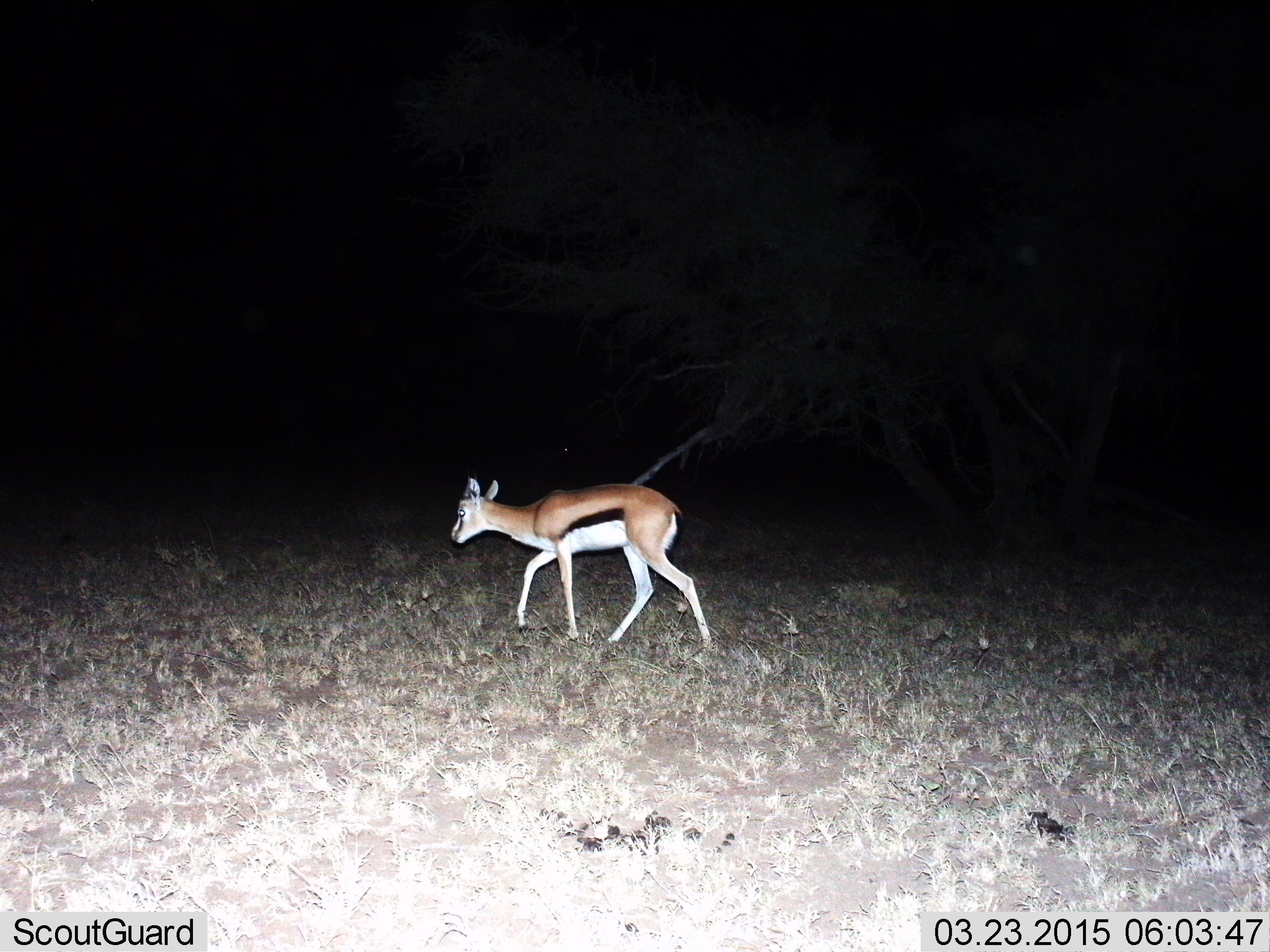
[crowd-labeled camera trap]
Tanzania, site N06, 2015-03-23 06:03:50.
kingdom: Animalia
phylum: Chordata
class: Mammalia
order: Artiodactyla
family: Bovidae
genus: Eudorcas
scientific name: Eudorcas thomsonii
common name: thomson's gazelle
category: gazellethomsons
Gazellethomsons (thomson's gazelle) (Eudorcas thomsonii), count 1. Behavior (volunteer vote fractions): standing 0%, resting 0%, moving 100%, interacting 0%. Young present (vote fraction): 0%. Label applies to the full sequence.